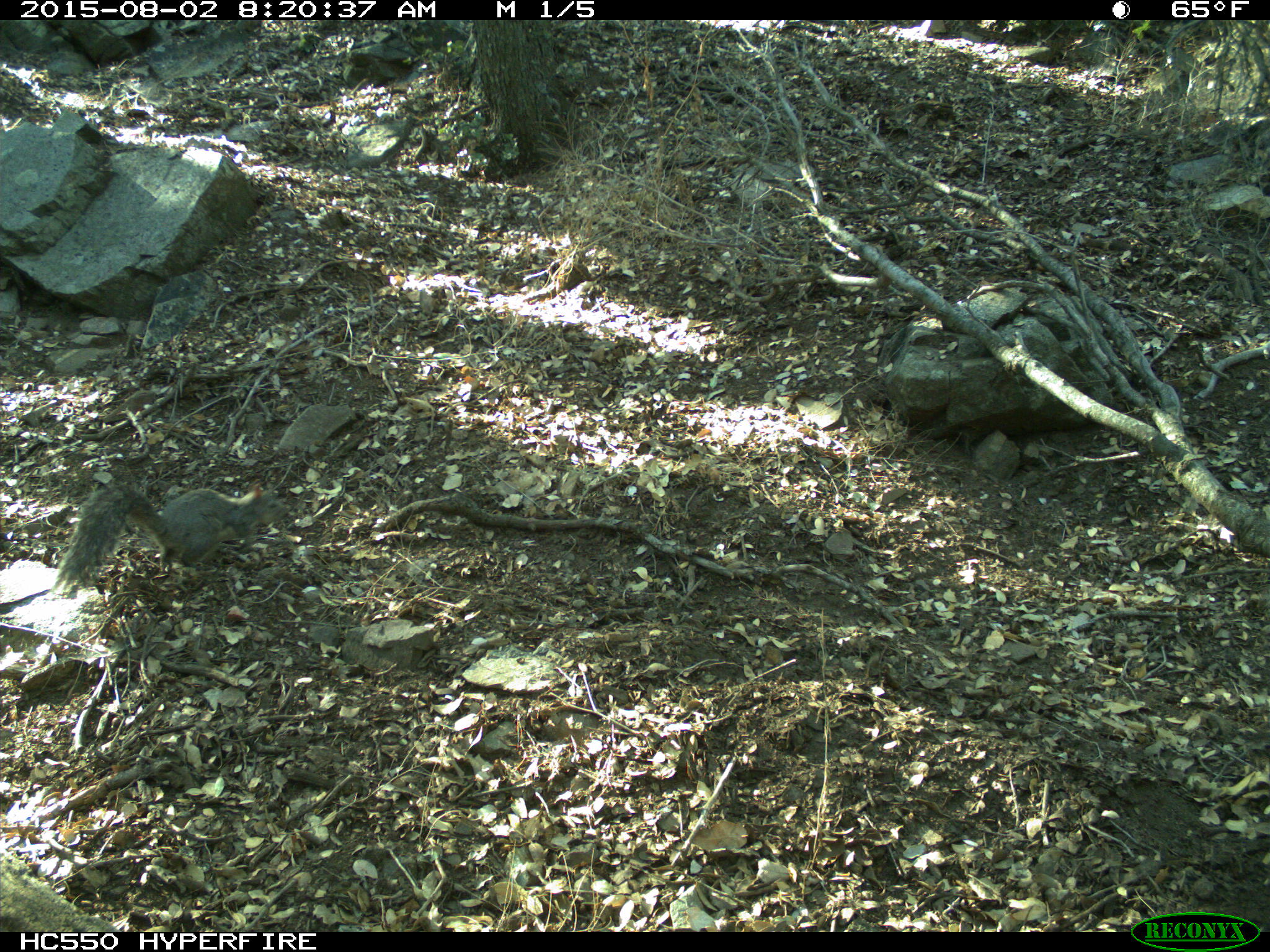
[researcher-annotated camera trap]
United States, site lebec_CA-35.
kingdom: Animalia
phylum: Chordata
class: Mammalia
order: Rodentia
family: Sciuridae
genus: Sciurus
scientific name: Sciurus carolinensis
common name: eastern gray squirrel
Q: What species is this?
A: Sciurus carolinensis (eastern gray squirrel).